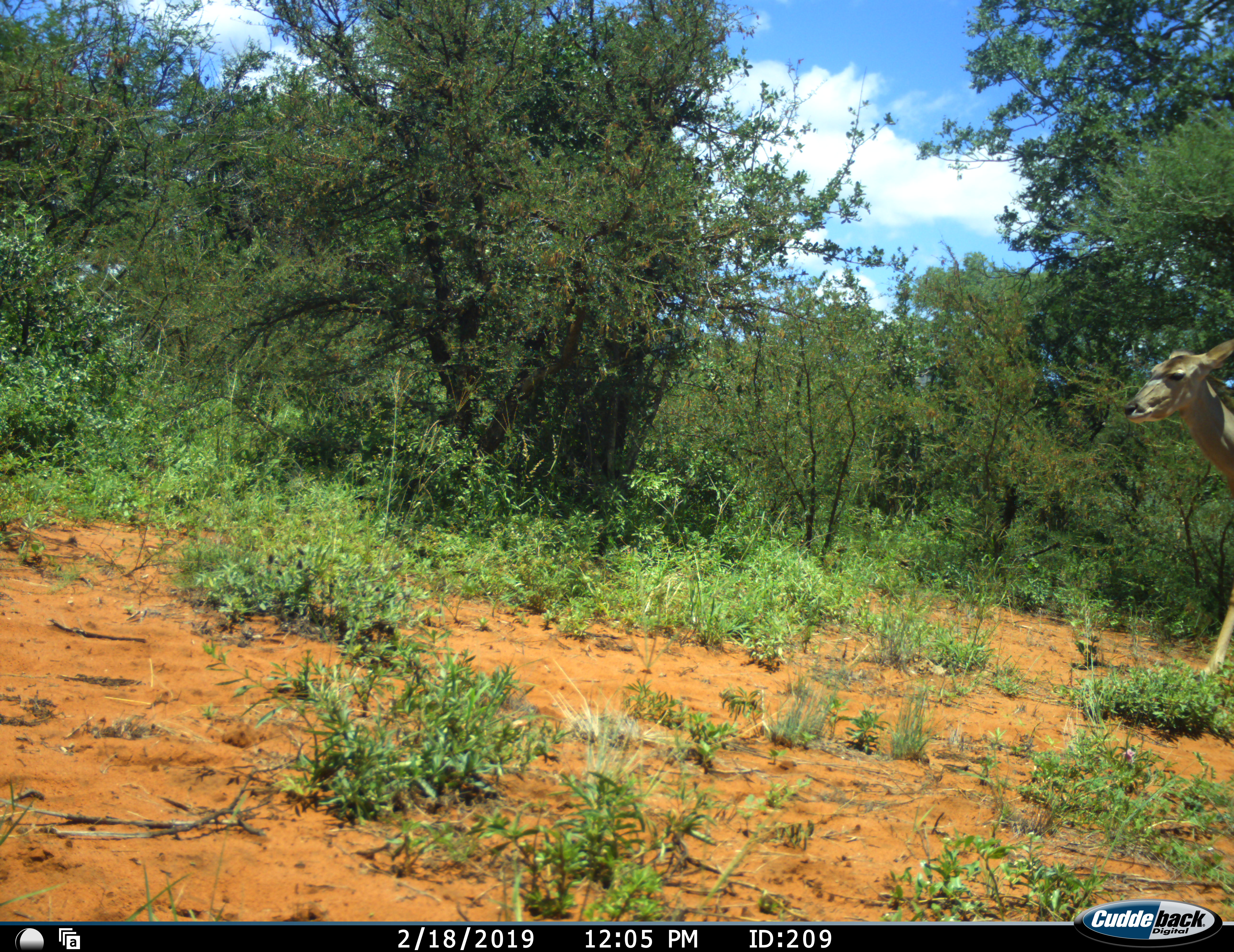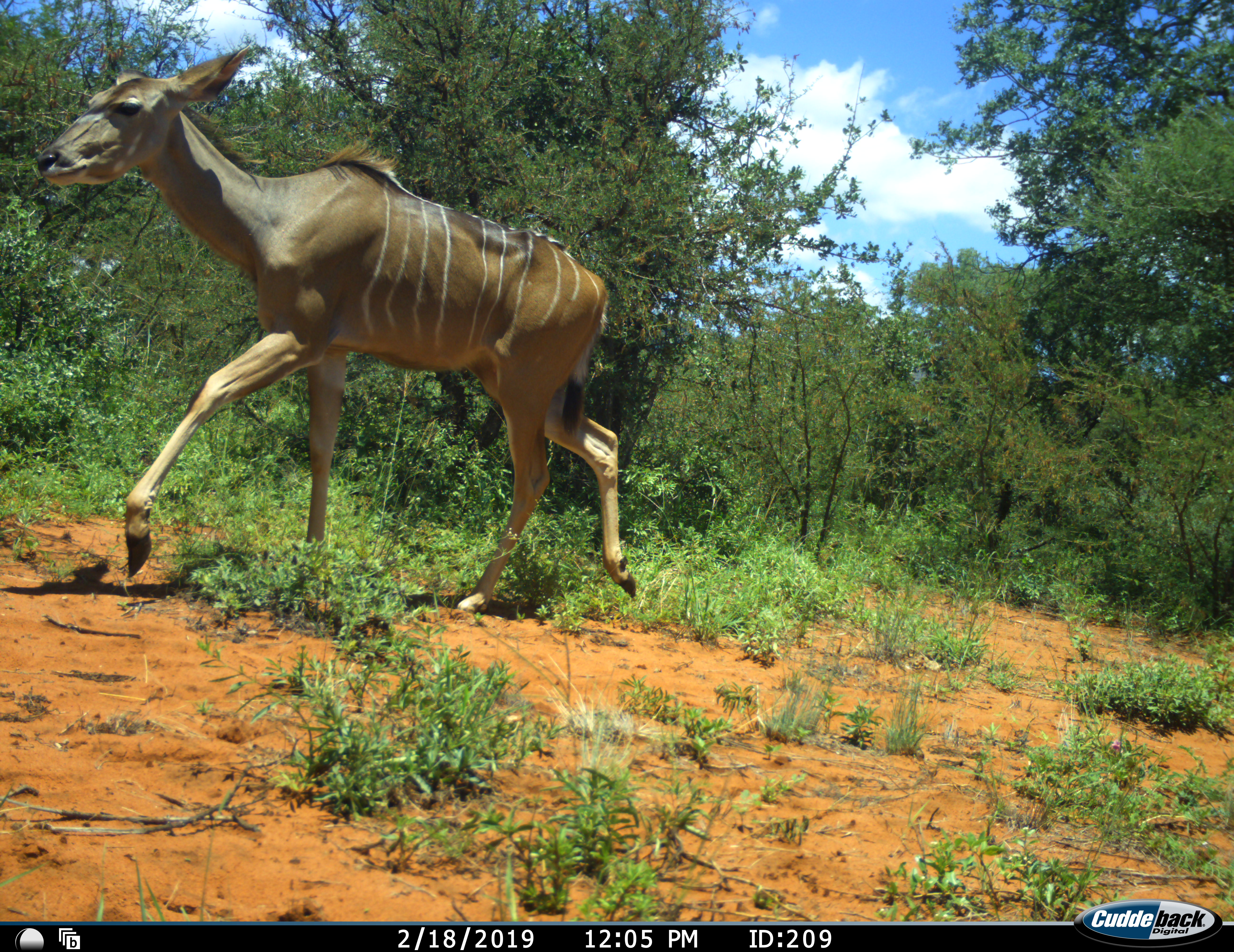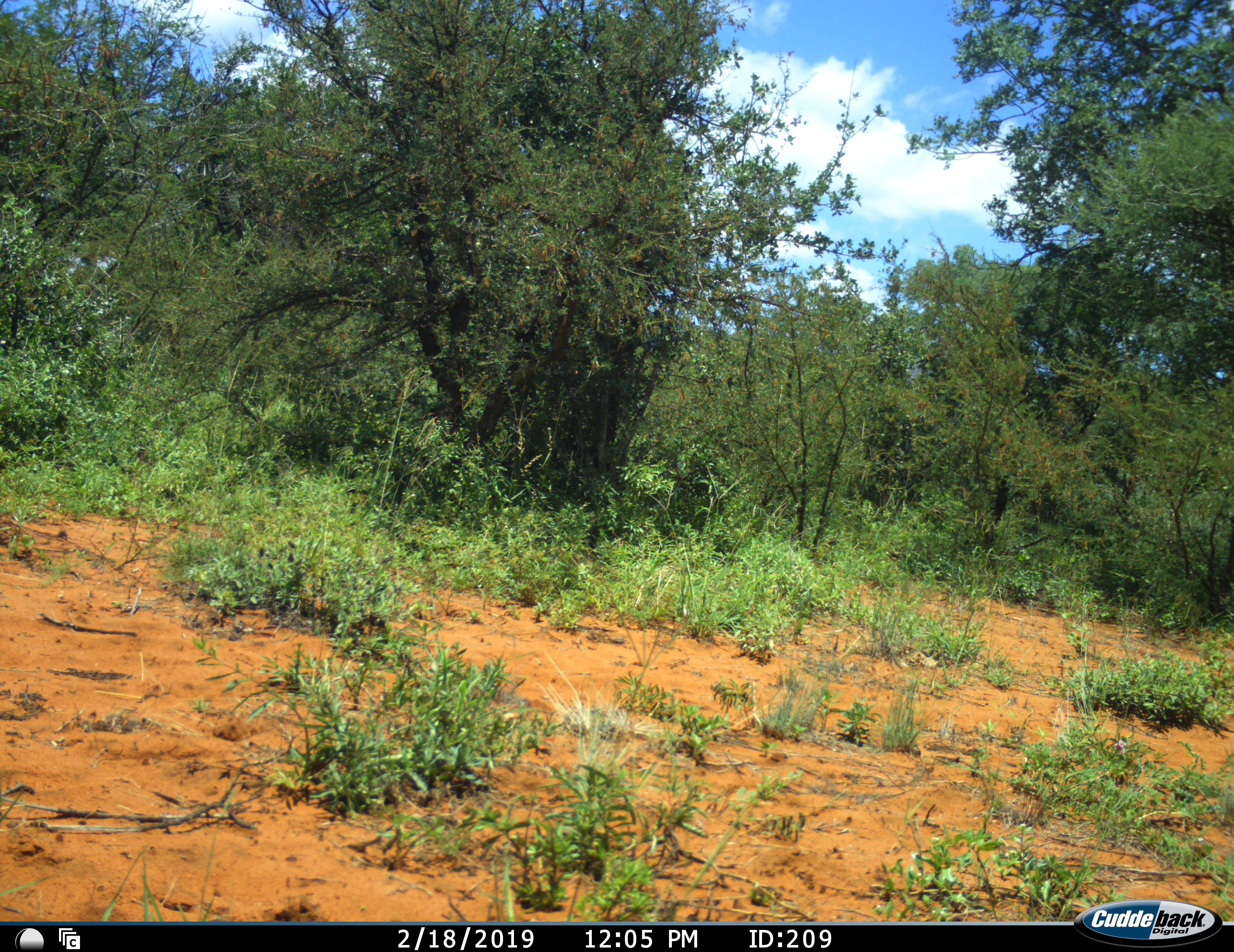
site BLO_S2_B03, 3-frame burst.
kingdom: Animalia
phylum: Chordata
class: Mammalia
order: Artiodactyla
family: Bovidae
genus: Tragelaphus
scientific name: Tragelaphus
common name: kudu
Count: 1.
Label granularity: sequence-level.